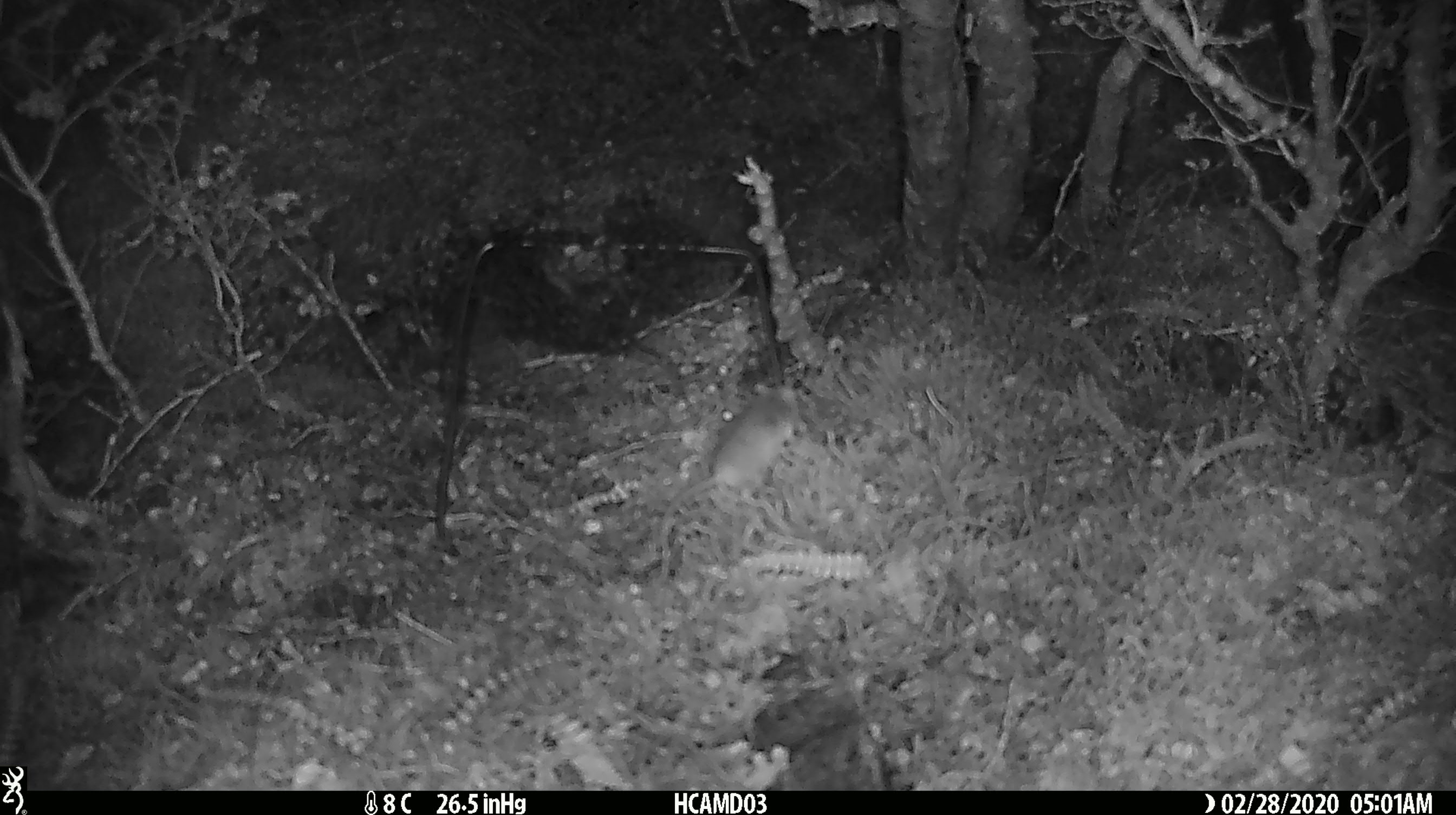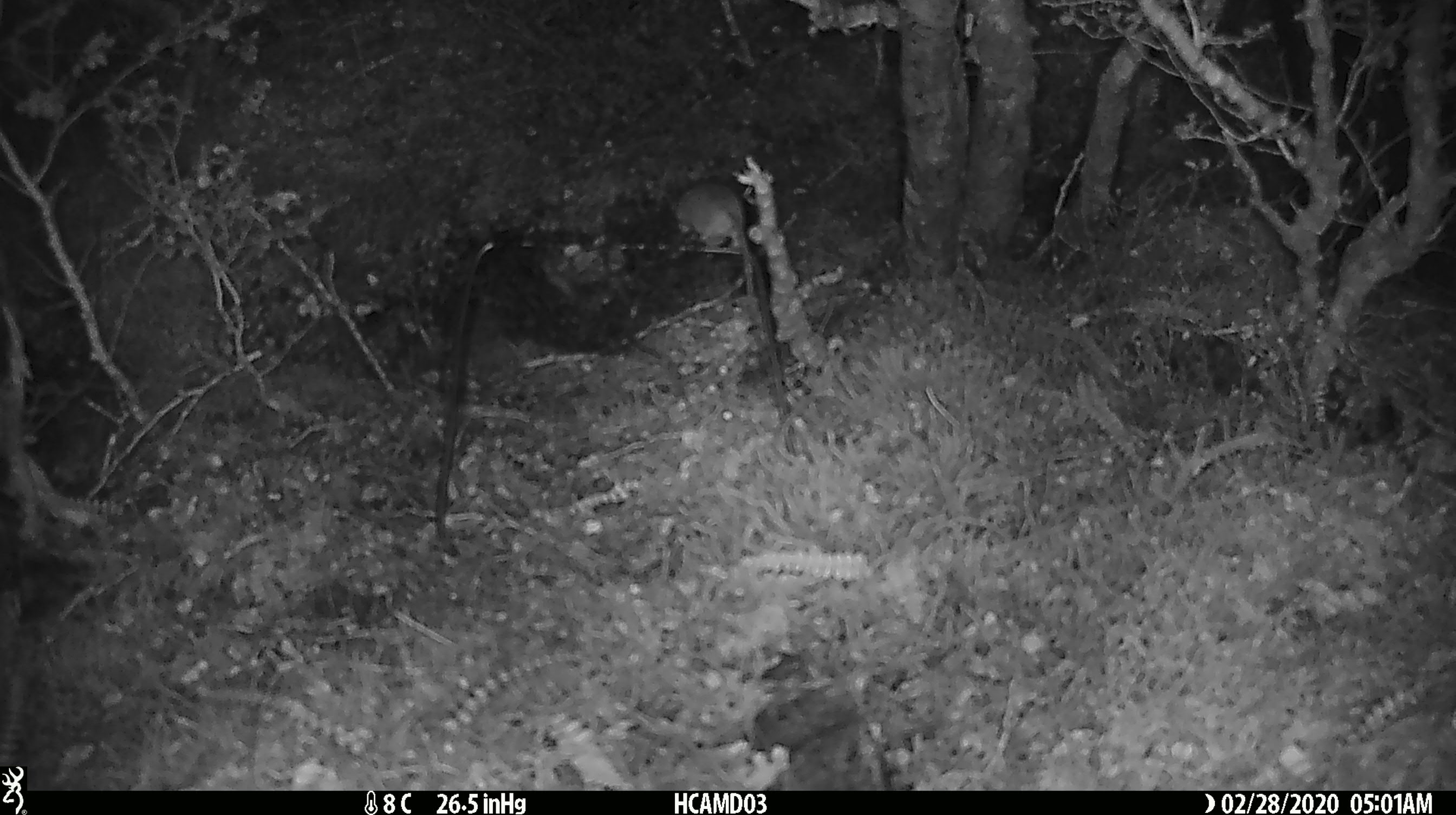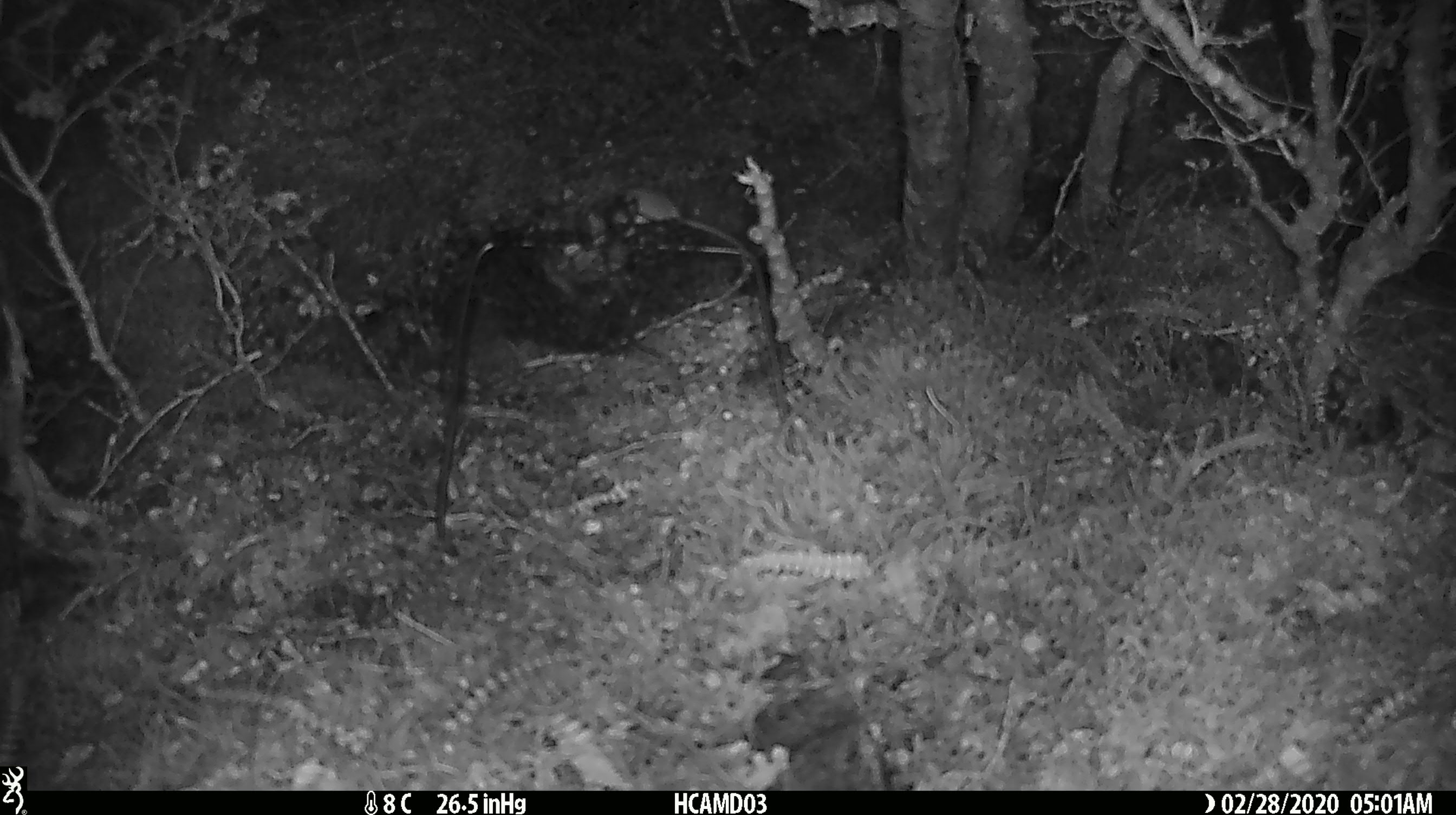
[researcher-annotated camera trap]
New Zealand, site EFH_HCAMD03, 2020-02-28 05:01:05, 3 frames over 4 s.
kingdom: Animalia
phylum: Chordata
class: Mammalia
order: Rodentia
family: Muridae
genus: Mus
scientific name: Mus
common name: mouse